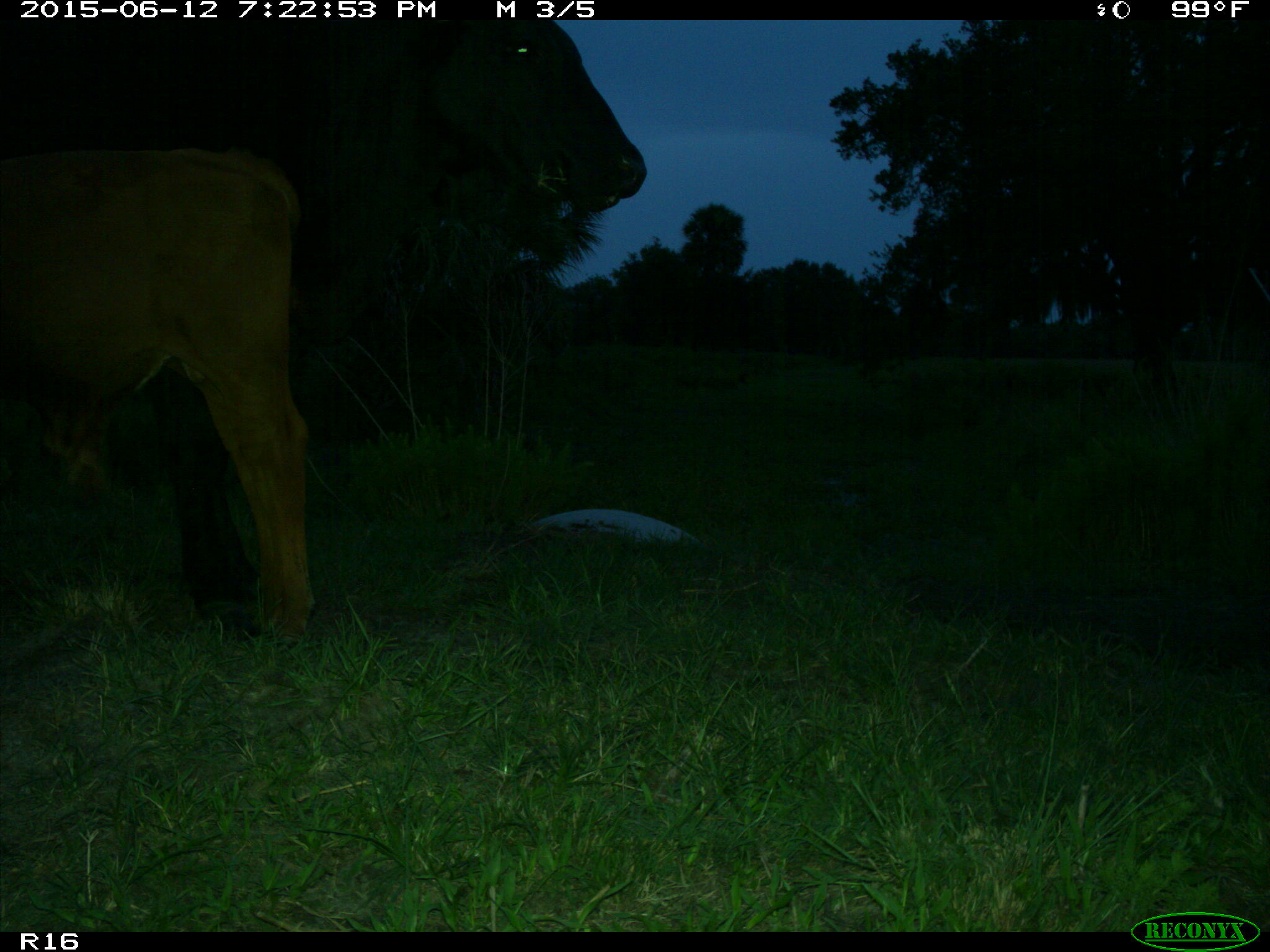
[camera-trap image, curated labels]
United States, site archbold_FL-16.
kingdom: Animalia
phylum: Chordata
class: Mammalia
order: Artiodactyla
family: Bovidae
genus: Bos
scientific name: Bos taurus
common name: domestic cow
Bos taurus (domestic cow).